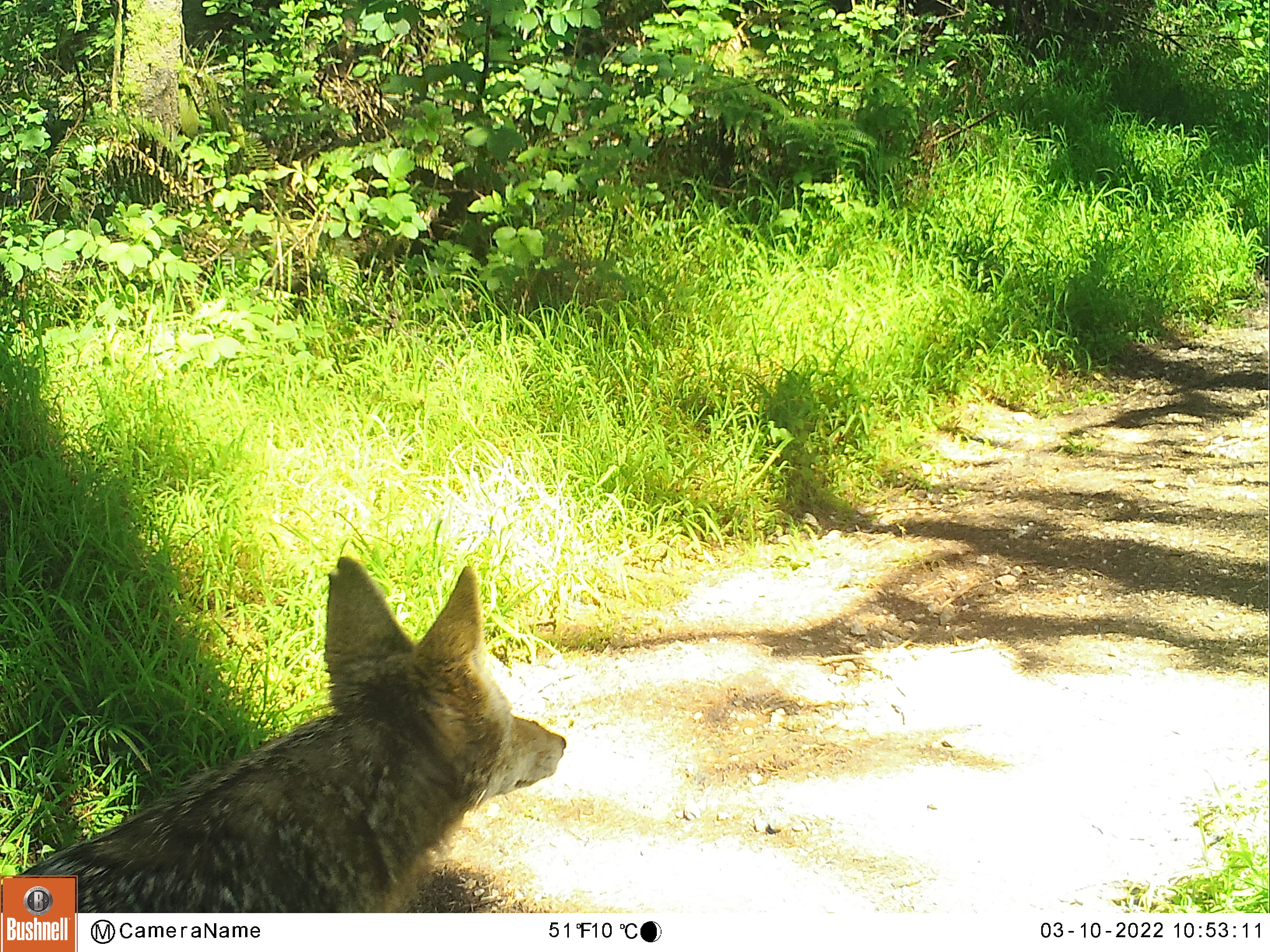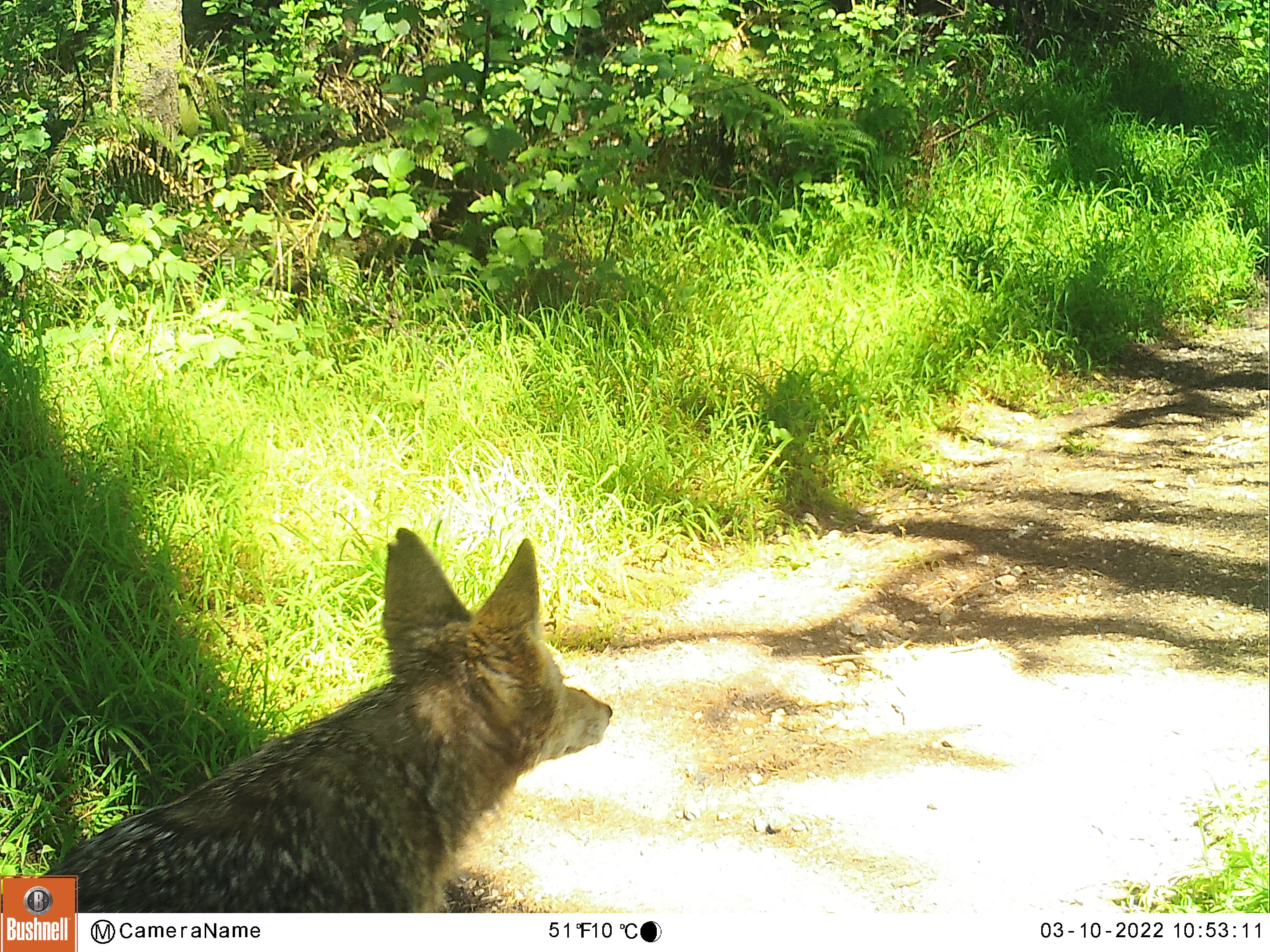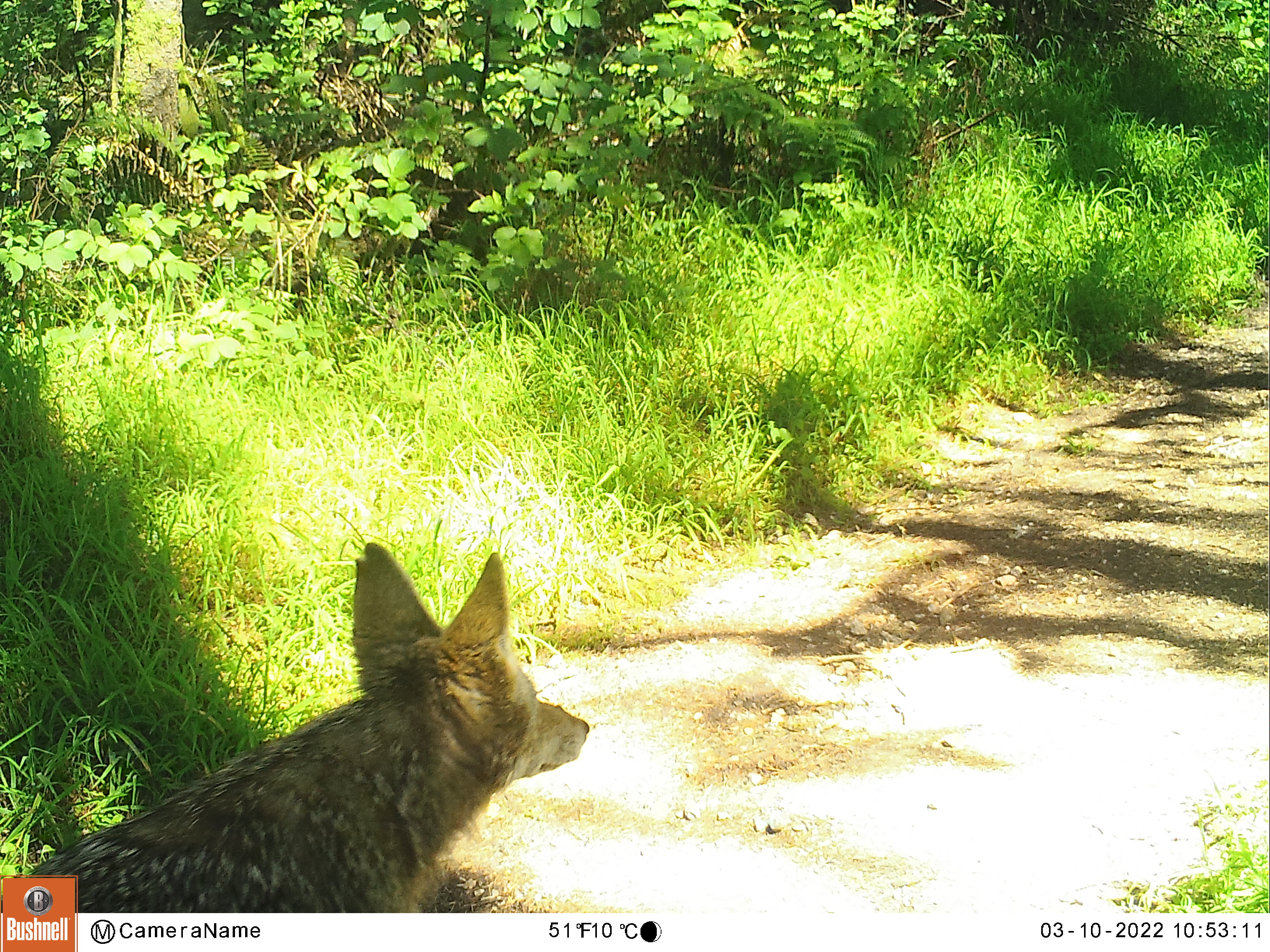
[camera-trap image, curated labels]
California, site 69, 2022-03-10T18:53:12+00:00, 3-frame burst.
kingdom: Animalia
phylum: Chordata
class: Mammalia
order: Carnivora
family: Canidae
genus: Canis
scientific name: Canis latrans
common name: coyote